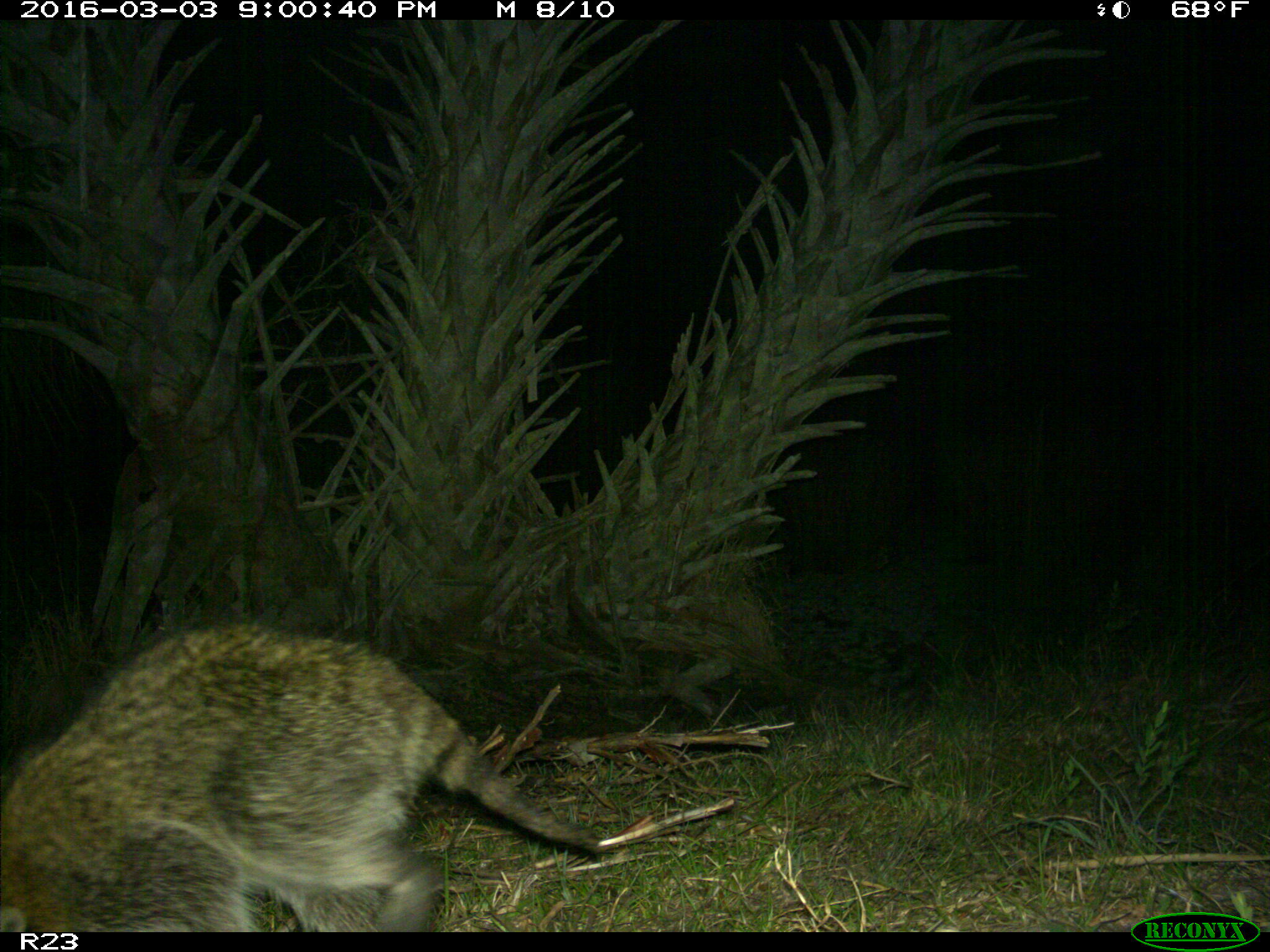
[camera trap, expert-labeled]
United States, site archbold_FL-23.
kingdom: Animalia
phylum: Chordata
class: Mammalia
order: Carnivora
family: Procyonidae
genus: Procyon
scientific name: Procyon lotor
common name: common raccoon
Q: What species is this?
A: Procyon lotor (common raccoon).